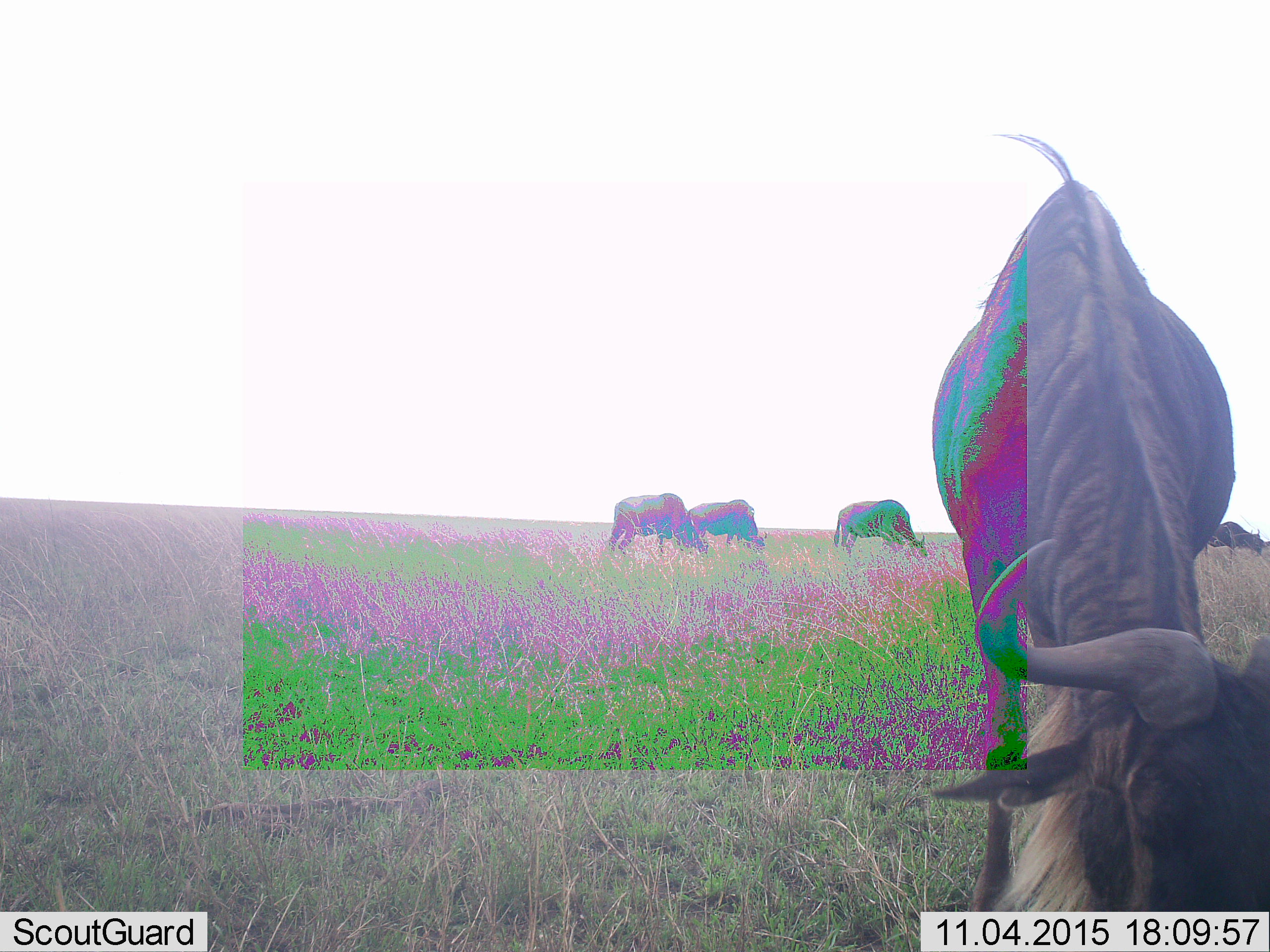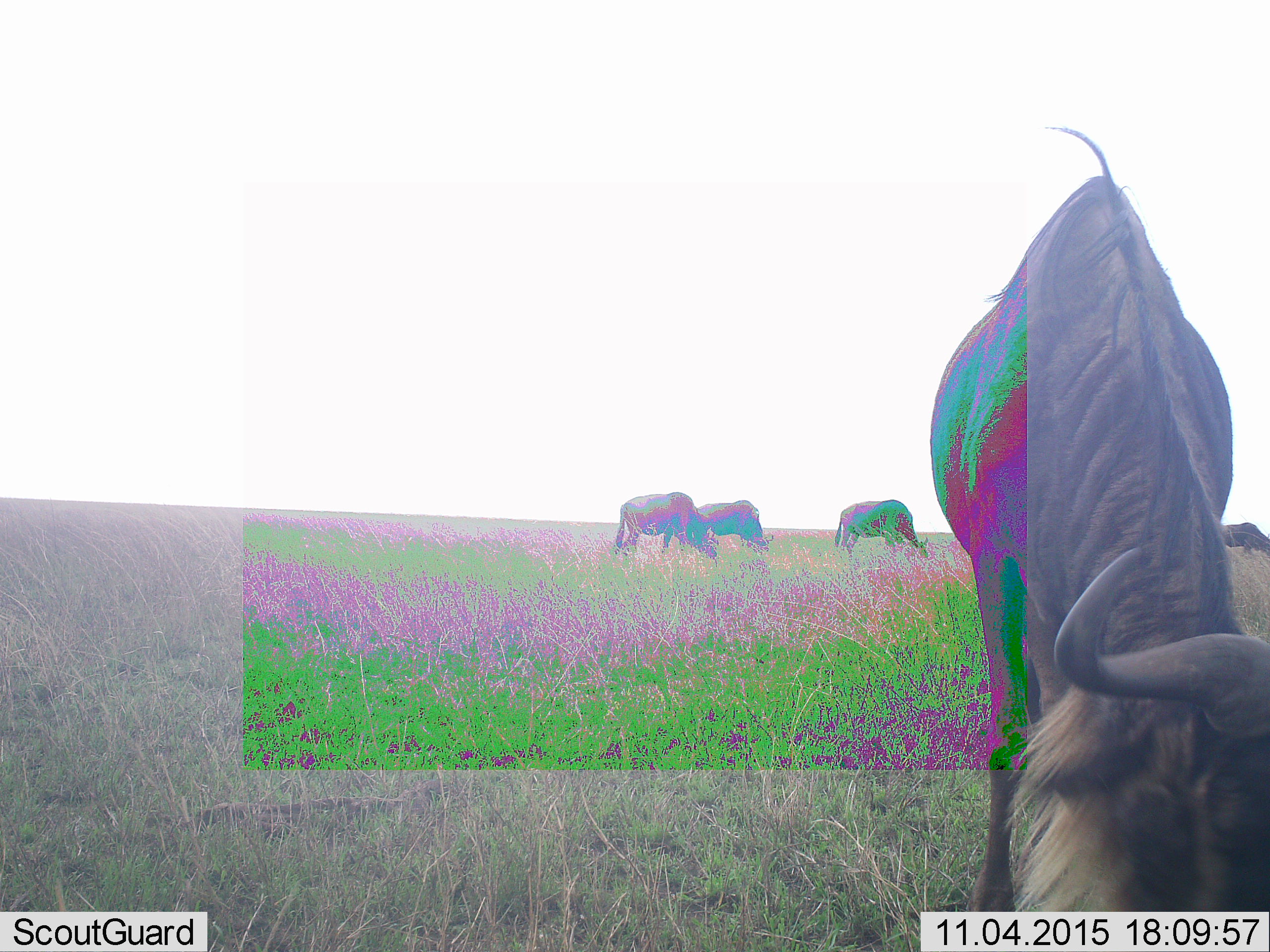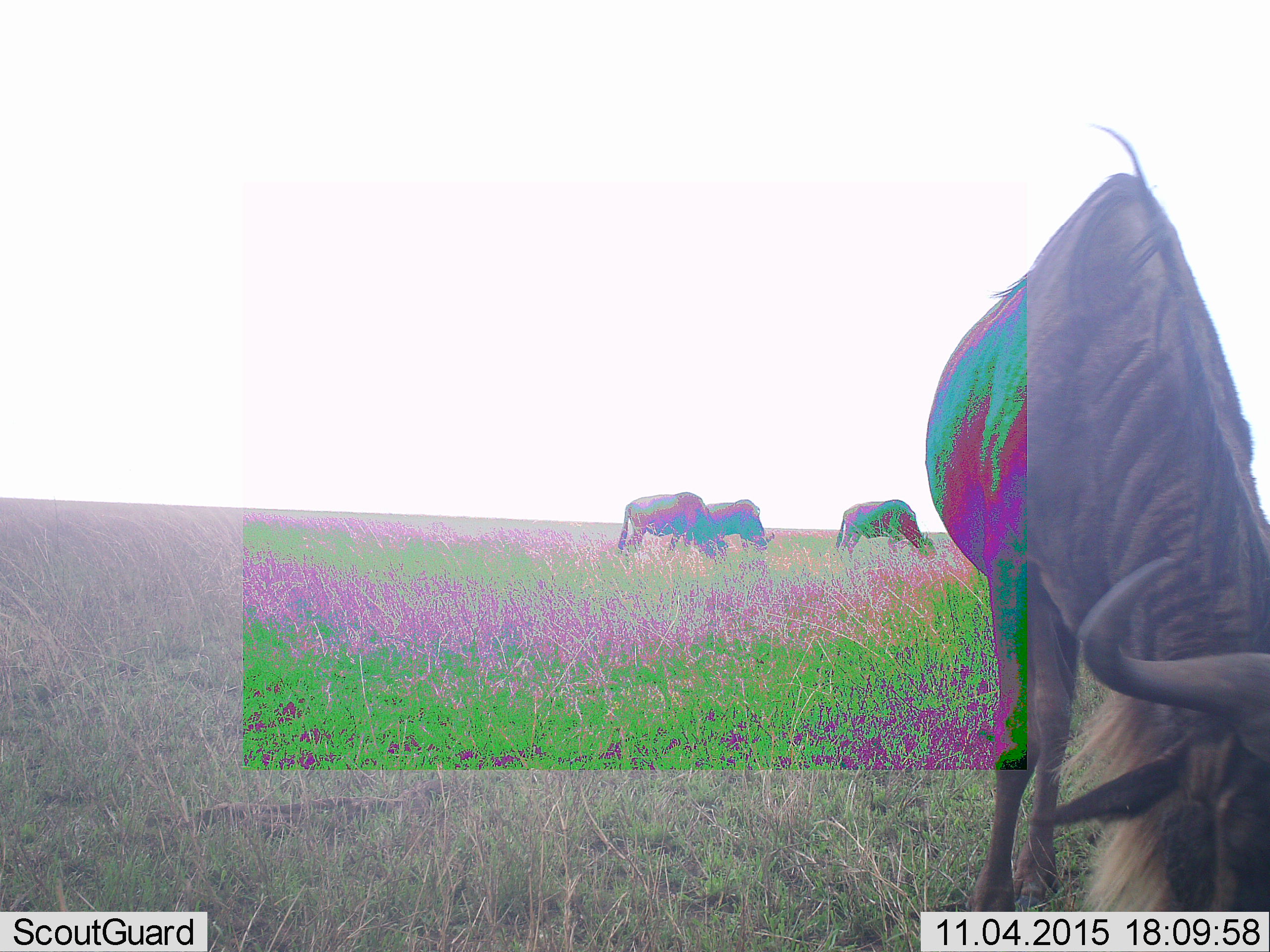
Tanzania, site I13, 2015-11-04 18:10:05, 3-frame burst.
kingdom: Animalia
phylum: Chordata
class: Mammalia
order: Artiodactyla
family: Bovidae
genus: Connochaetes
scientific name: Connochaetes taurinus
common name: blue wildebeest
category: wildebeest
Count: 5.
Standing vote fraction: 12%.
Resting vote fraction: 0%.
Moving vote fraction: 25%.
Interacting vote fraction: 0%.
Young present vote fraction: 0%.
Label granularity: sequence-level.